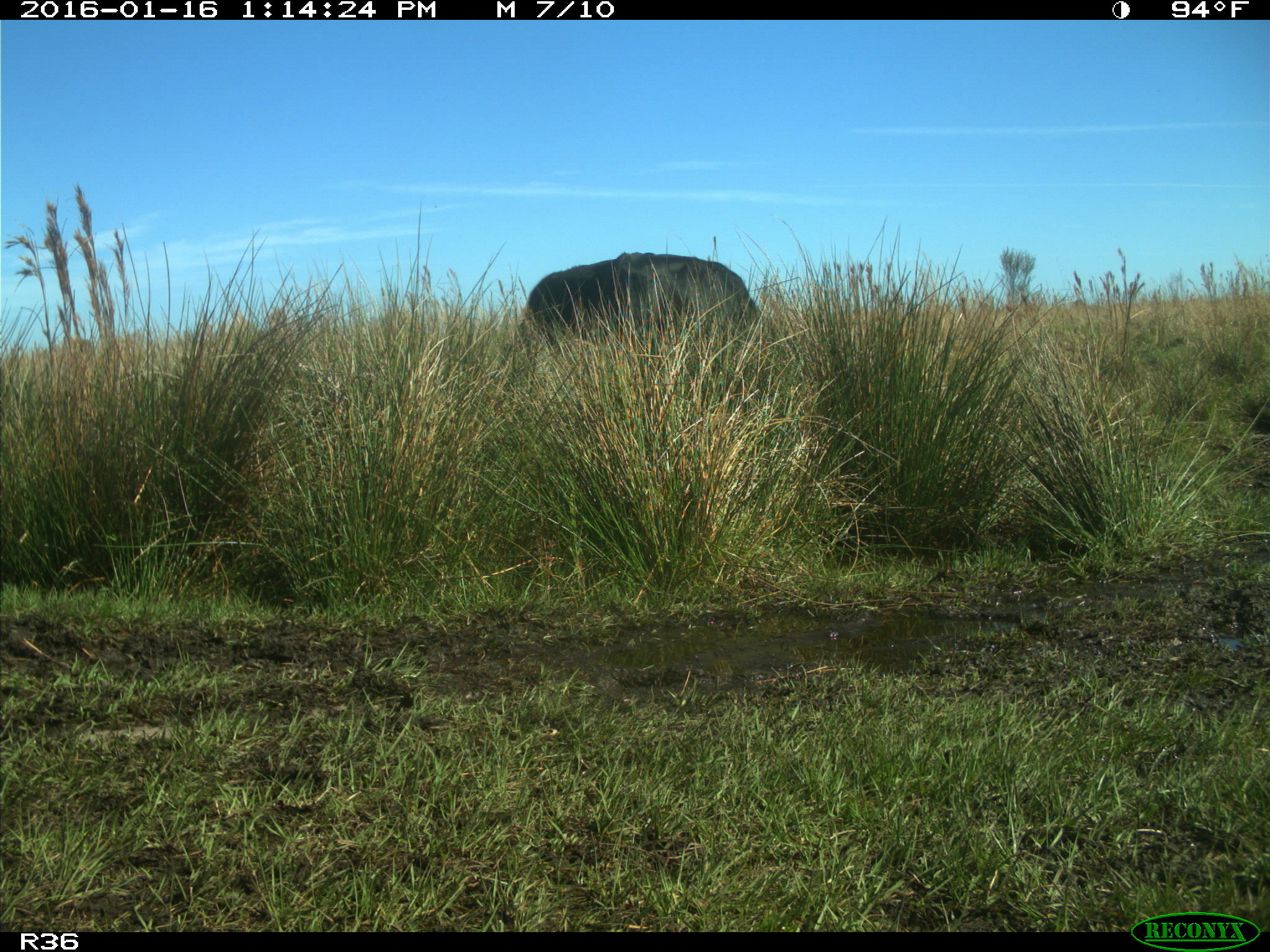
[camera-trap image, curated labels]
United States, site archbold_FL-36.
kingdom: Animalia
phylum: Chordata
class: Mammalia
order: Artiodactyla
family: Bovidae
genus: Bos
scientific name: Bos taurus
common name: domestic cow